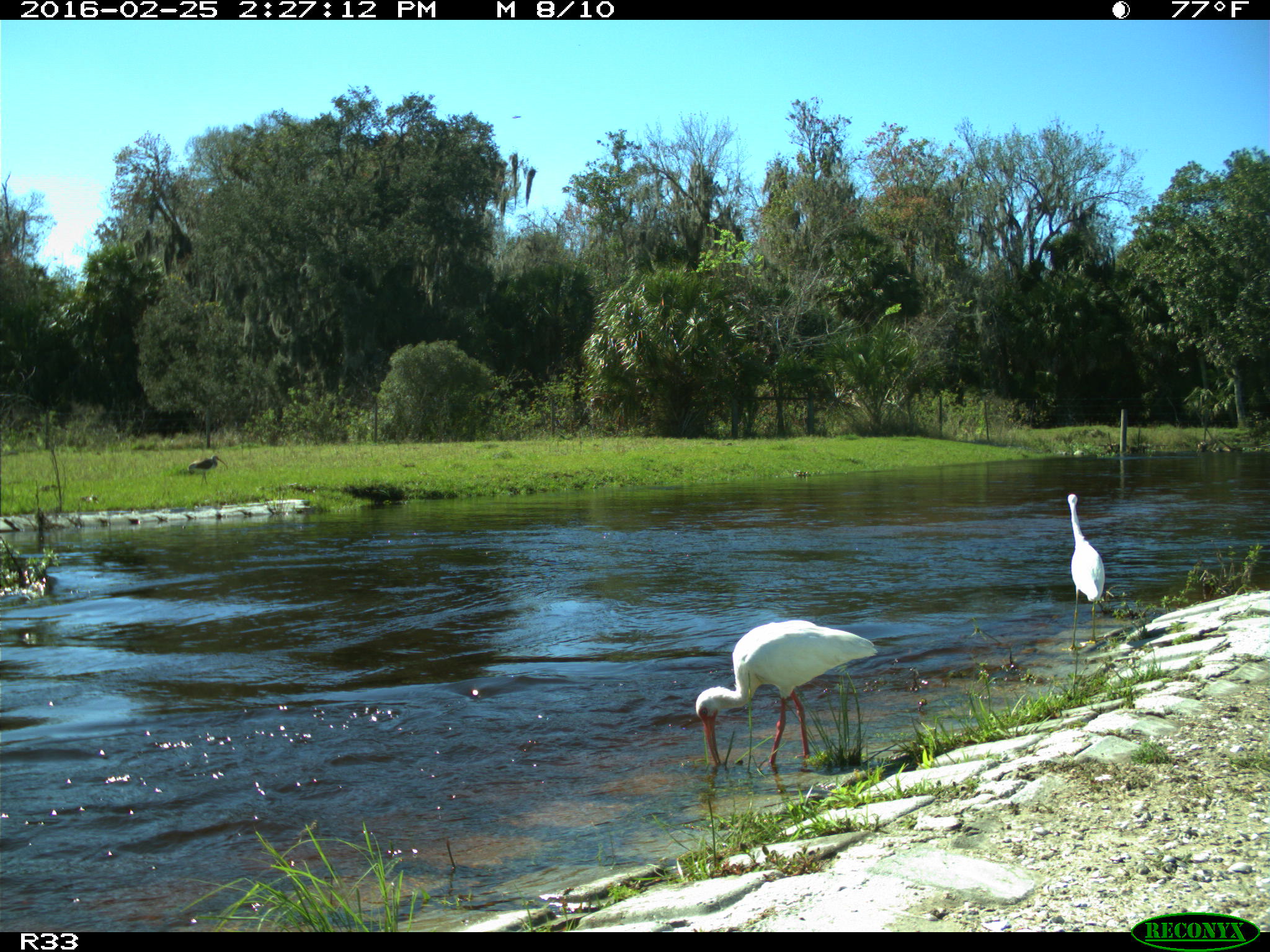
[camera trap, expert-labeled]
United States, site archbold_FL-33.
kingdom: Animalia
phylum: Chordata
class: Aves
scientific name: Aves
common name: birds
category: unidentified bird